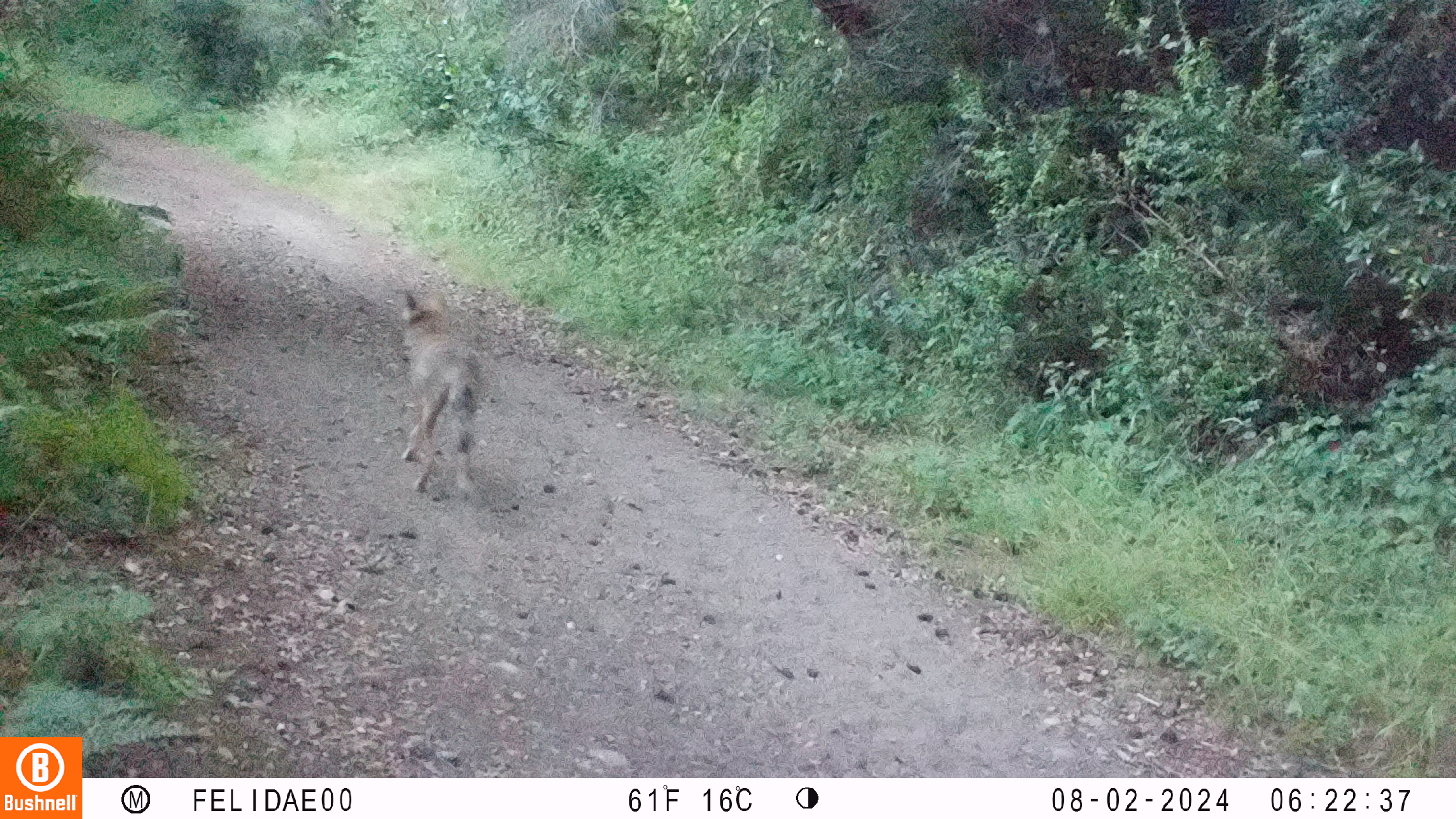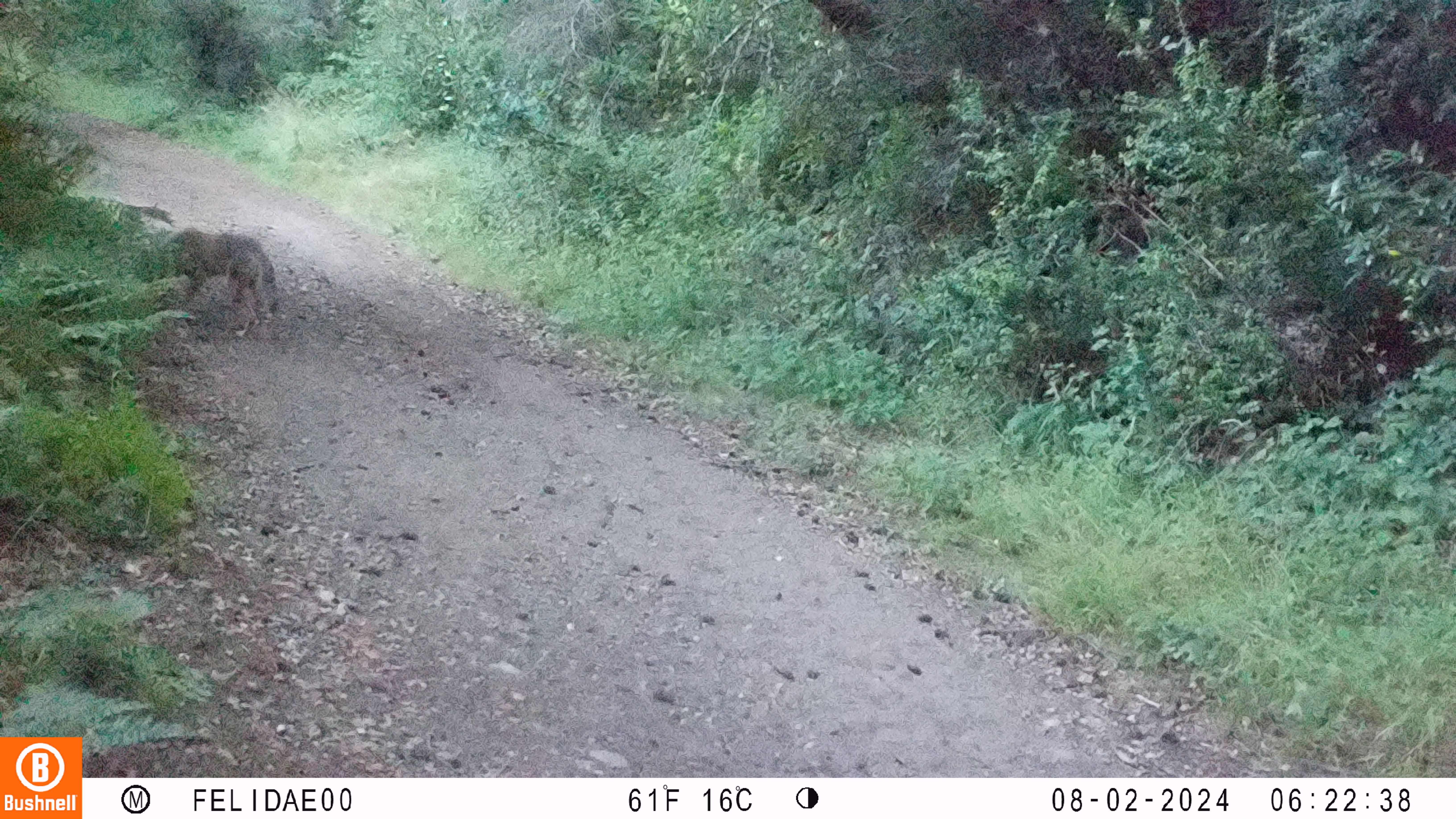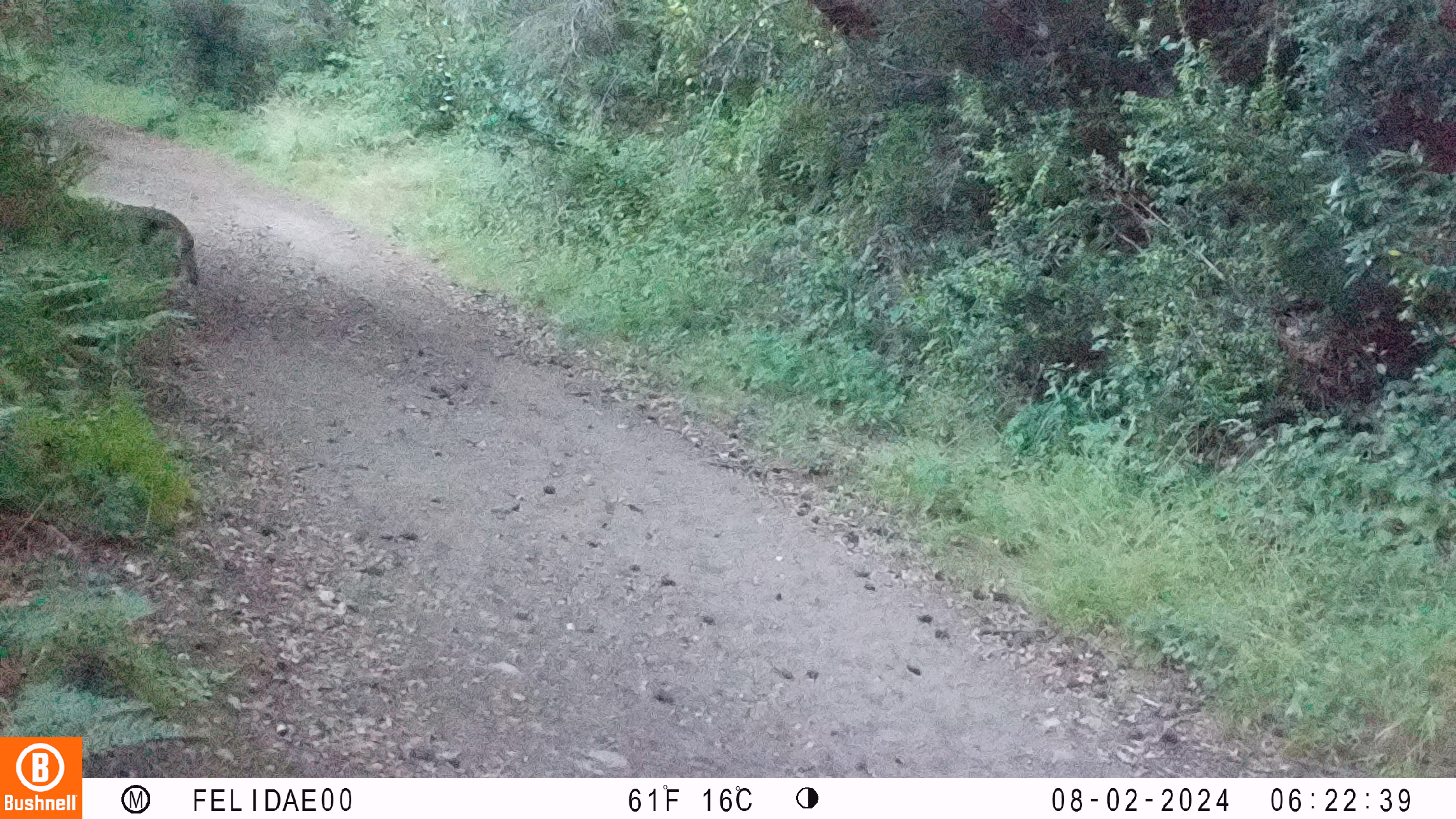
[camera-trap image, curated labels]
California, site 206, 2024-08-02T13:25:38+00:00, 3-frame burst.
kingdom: Animalia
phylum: Chordata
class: Mammalia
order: Carnivora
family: Canidae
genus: Canis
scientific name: Canis latrans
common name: coyote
Coyote (Canis latrans).